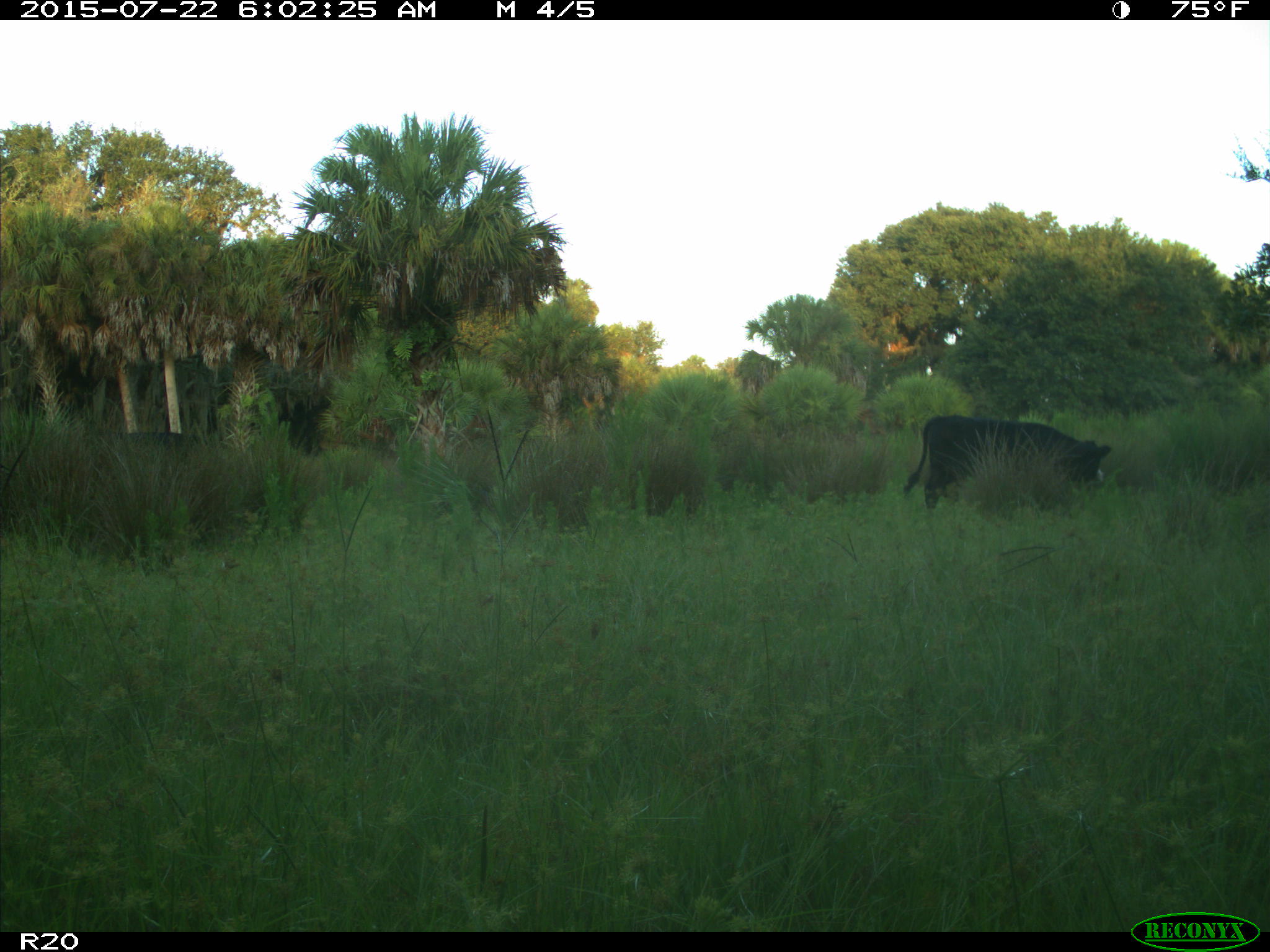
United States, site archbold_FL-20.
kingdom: Animalia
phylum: Chordata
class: Mammalia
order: Artiodactyla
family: Bovidae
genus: Bos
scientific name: Bos taurus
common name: domestic cow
Bos taurus (domestic cow).